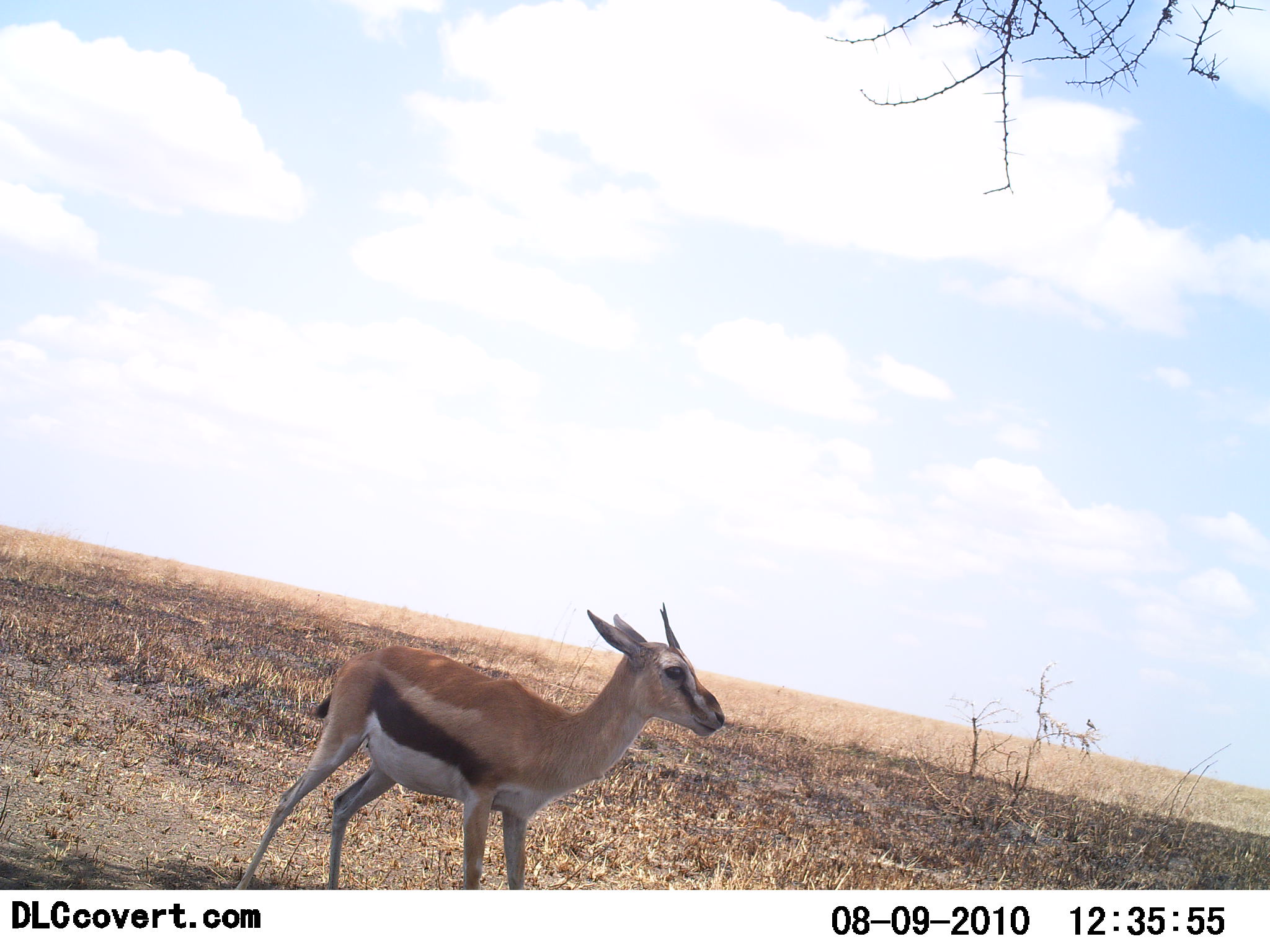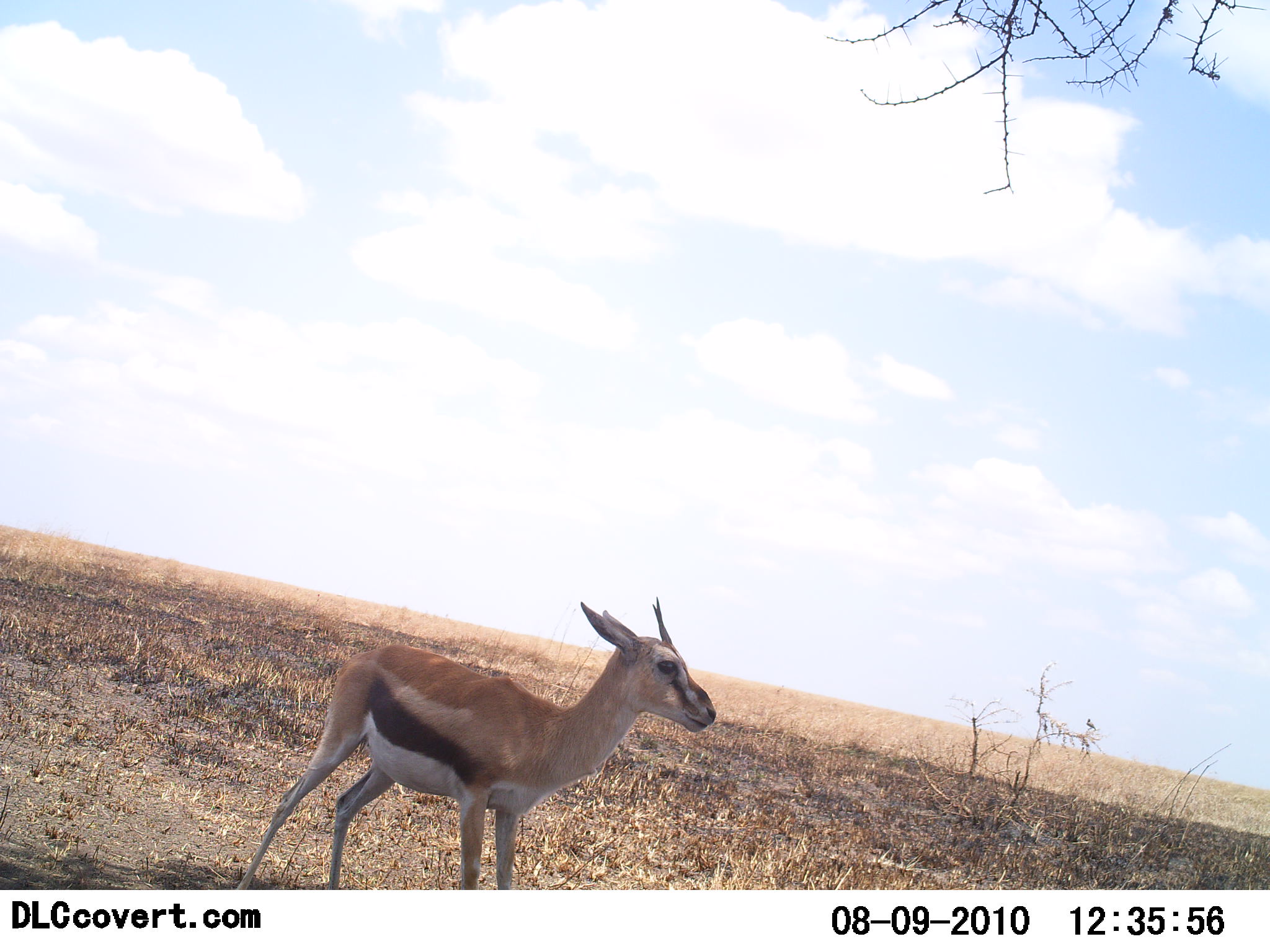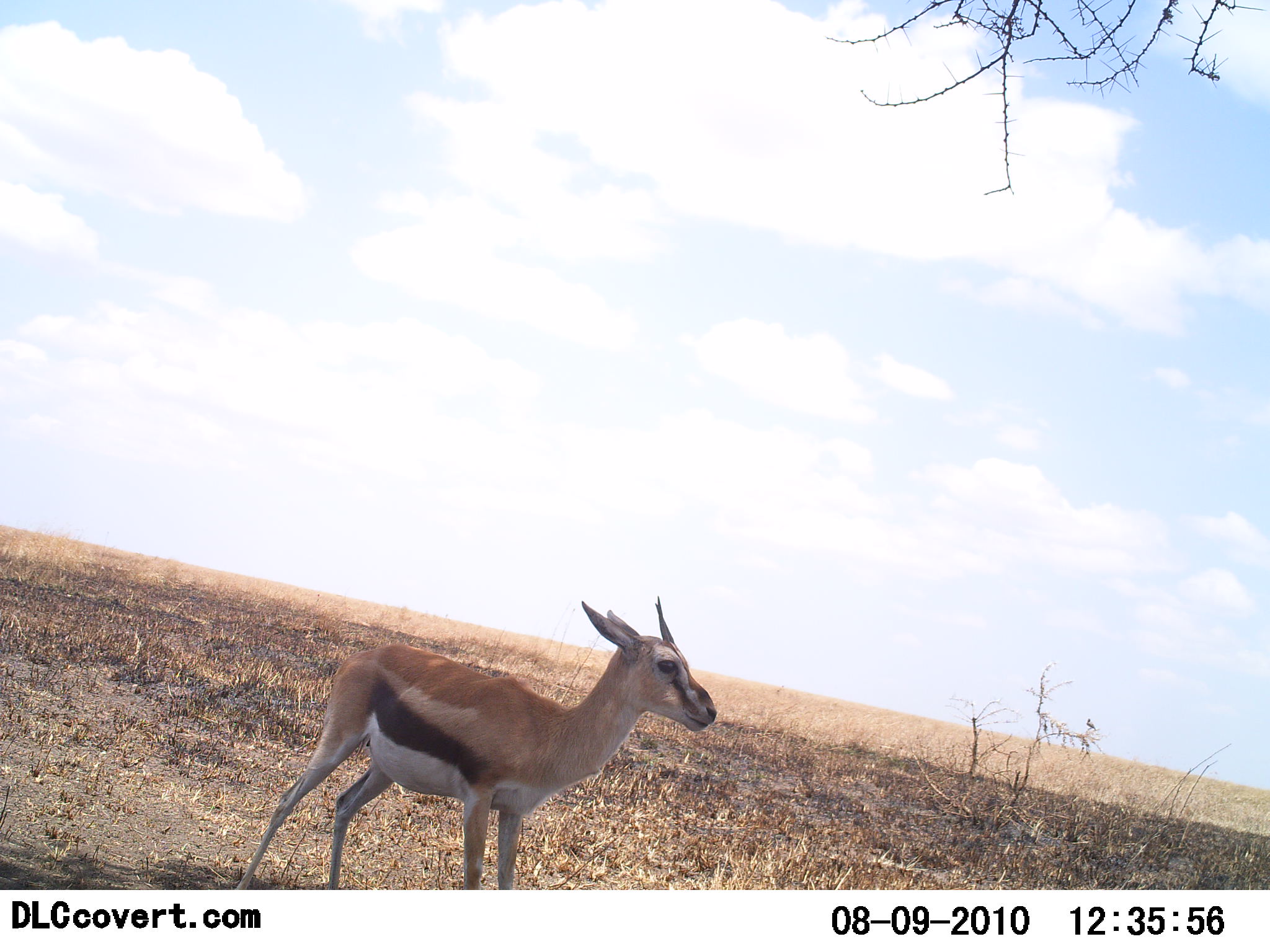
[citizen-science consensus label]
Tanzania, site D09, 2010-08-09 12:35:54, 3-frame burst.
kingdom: Animalia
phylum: Chordata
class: Mammalia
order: Artiodactyla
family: Bovidae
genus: Eudorcas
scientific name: Eudorcas thomsonii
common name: thomson's gazelle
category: gazellethomsons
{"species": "gazellethomsons (thomson's gazelle) (Eudorcas thomsonii)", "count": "1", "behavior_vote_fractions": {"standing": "100%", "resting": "0%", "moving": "0%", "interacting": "0%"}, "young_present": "20%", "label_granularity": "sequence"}